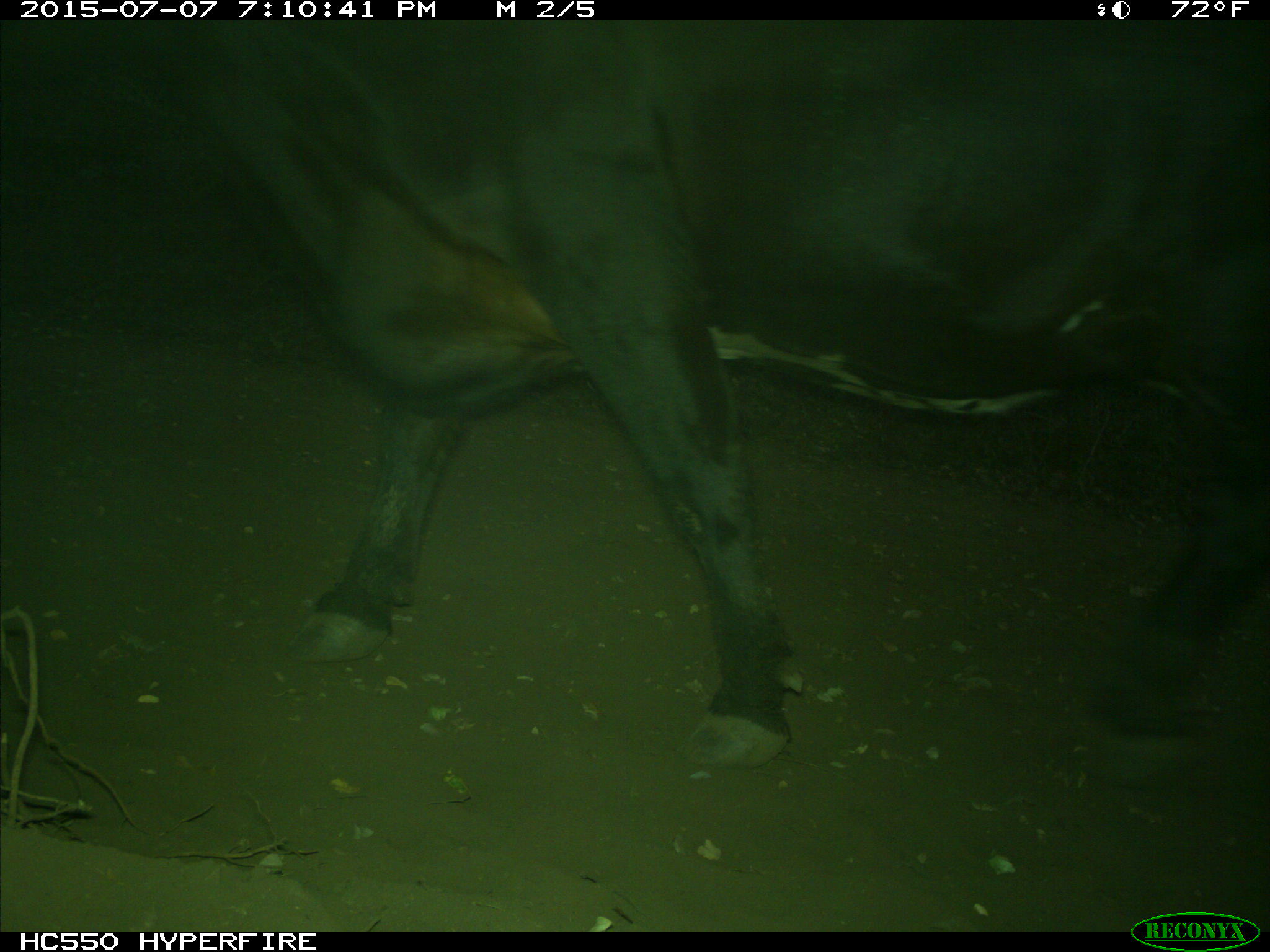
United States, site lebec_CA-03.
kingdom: Animalia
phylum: Chordata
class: Mammalia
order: Artiodactyla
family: Bovidae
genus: Bos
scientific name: Bos taurus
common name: domestic cow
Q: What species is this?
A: Bos taurus (domestic cow).